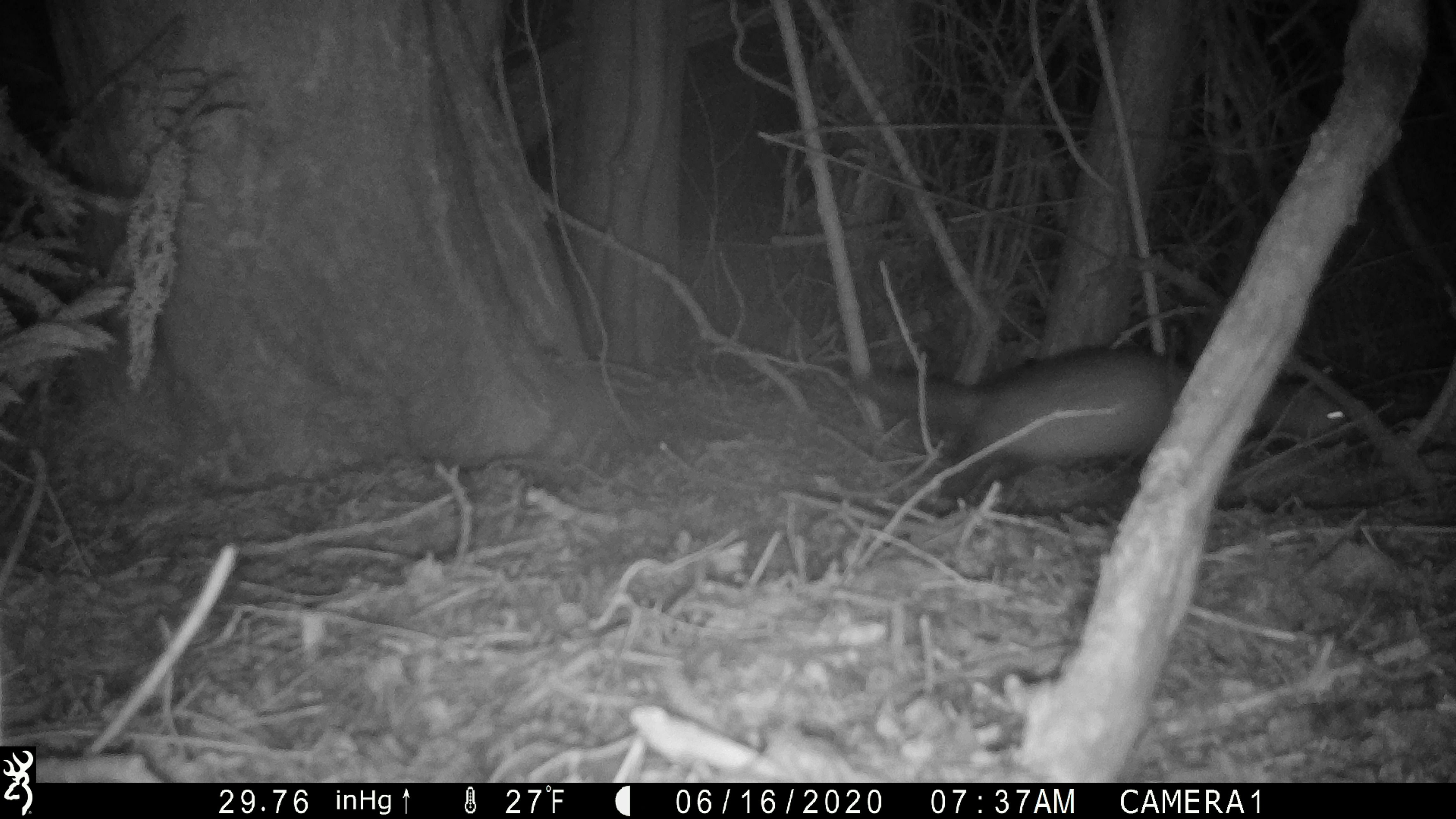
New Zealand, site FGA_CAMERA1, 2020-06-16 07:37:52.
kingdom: Animalia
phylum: Chordata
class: Mammalia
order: Carnivora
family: Mustelidae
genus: Mustela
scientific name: Mustela furo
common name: ferret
Ferret (Mustela furo).